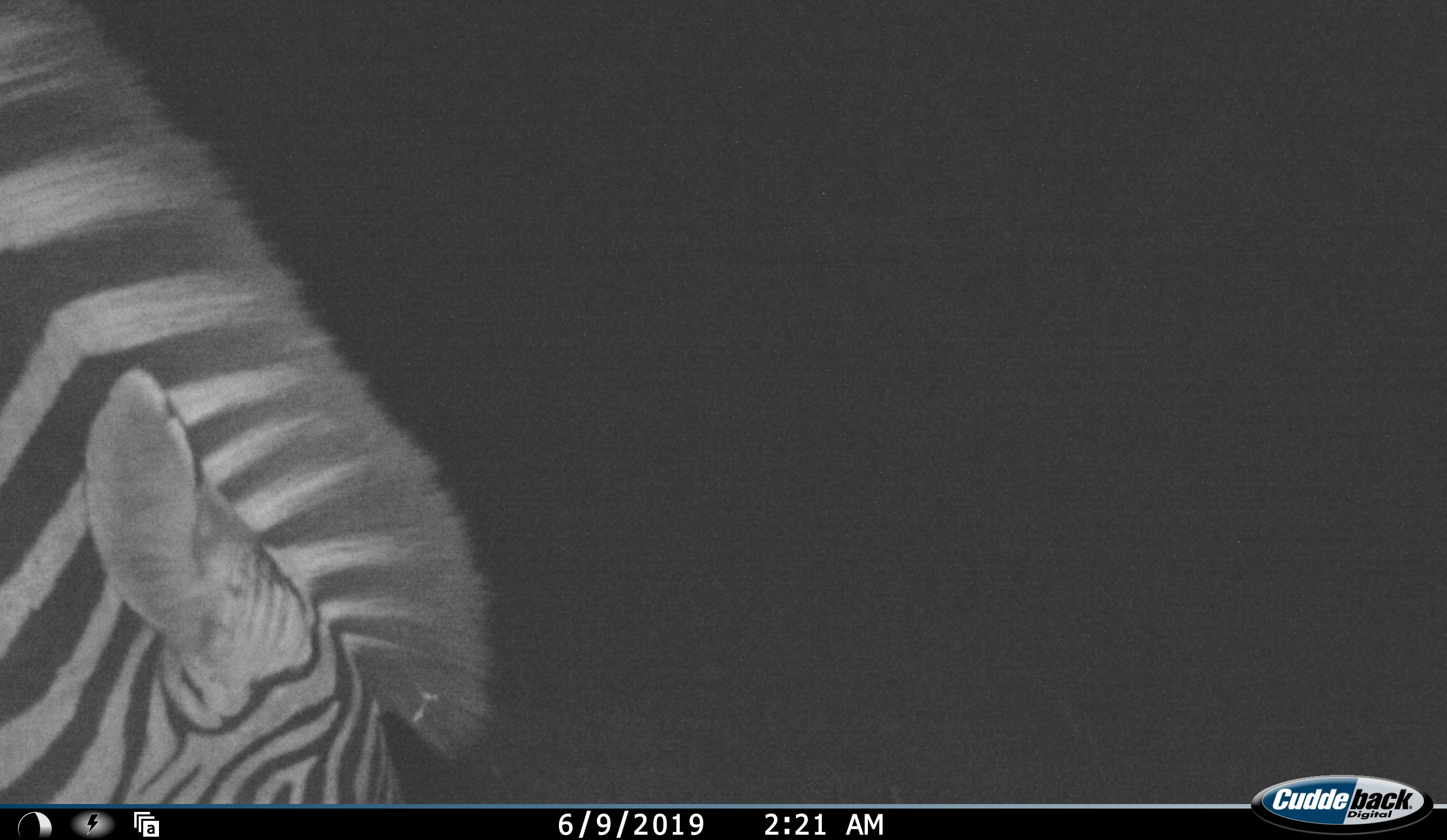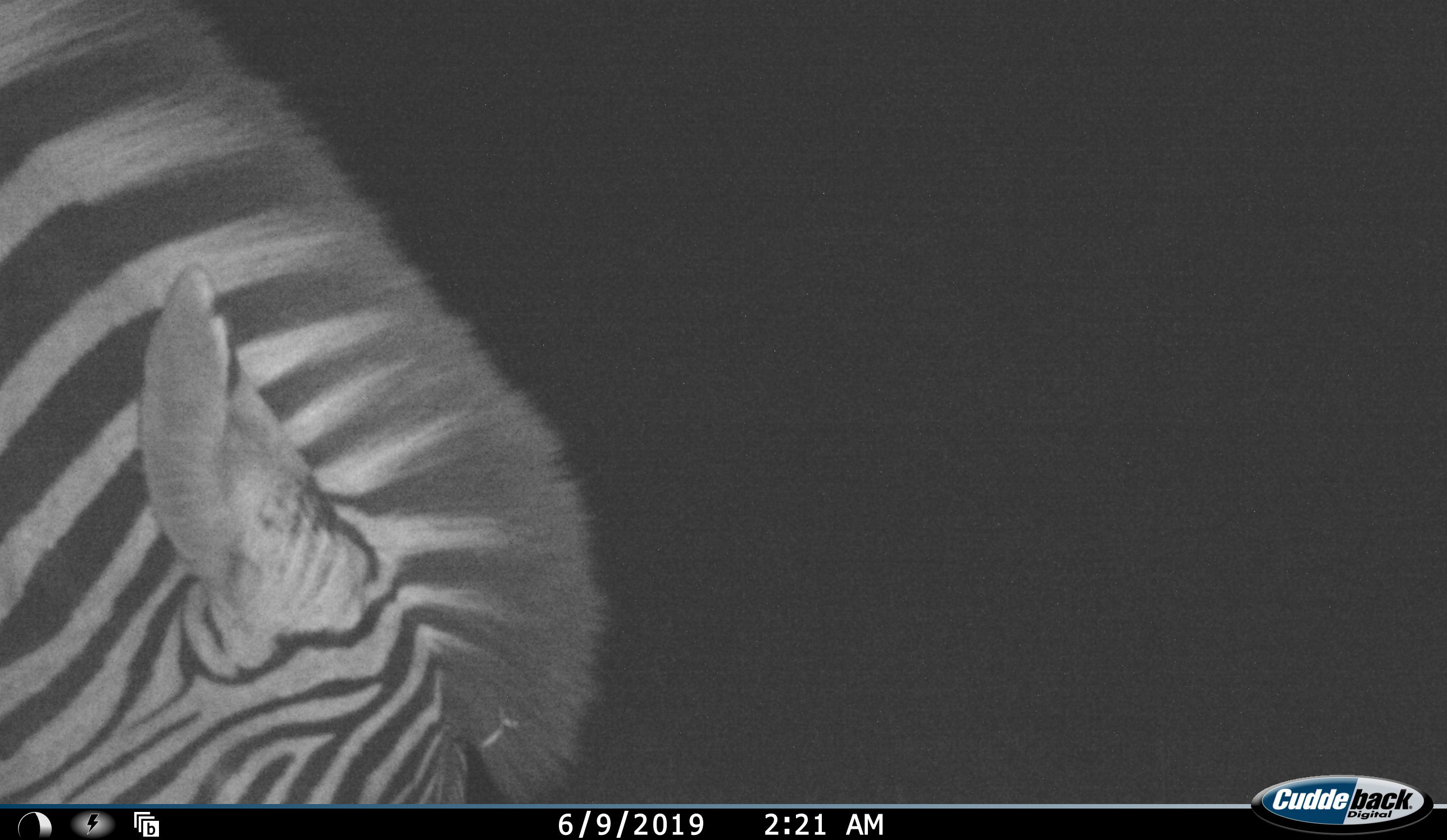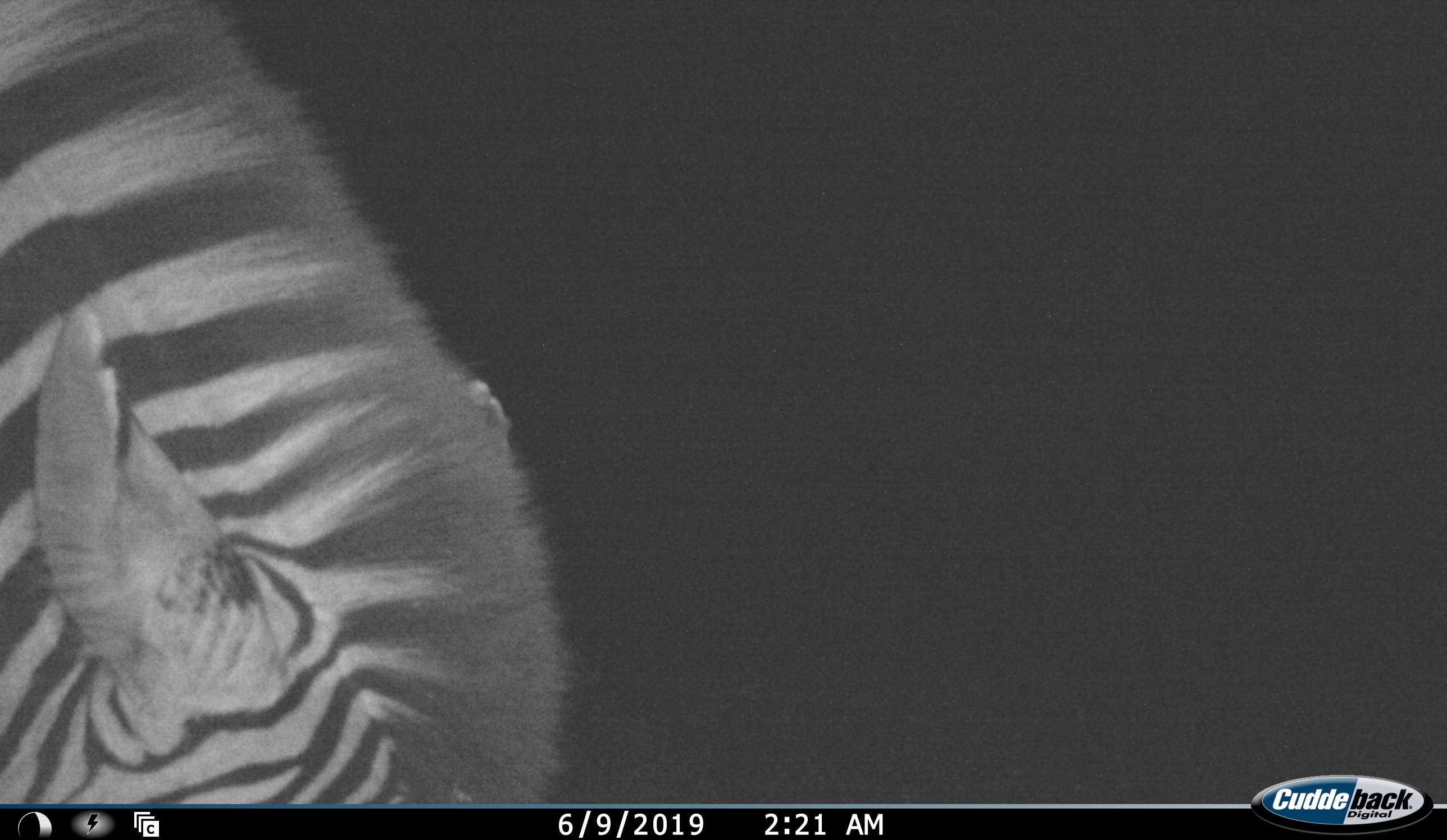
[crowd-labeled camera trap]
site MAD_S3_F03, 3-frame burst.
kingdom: Animalia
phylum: Chordata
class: Mammalia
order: Perissodactyla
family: Equidae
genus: Equus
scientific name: Equus quagga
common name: plains zebra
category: zebraplains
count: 1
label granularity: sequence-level